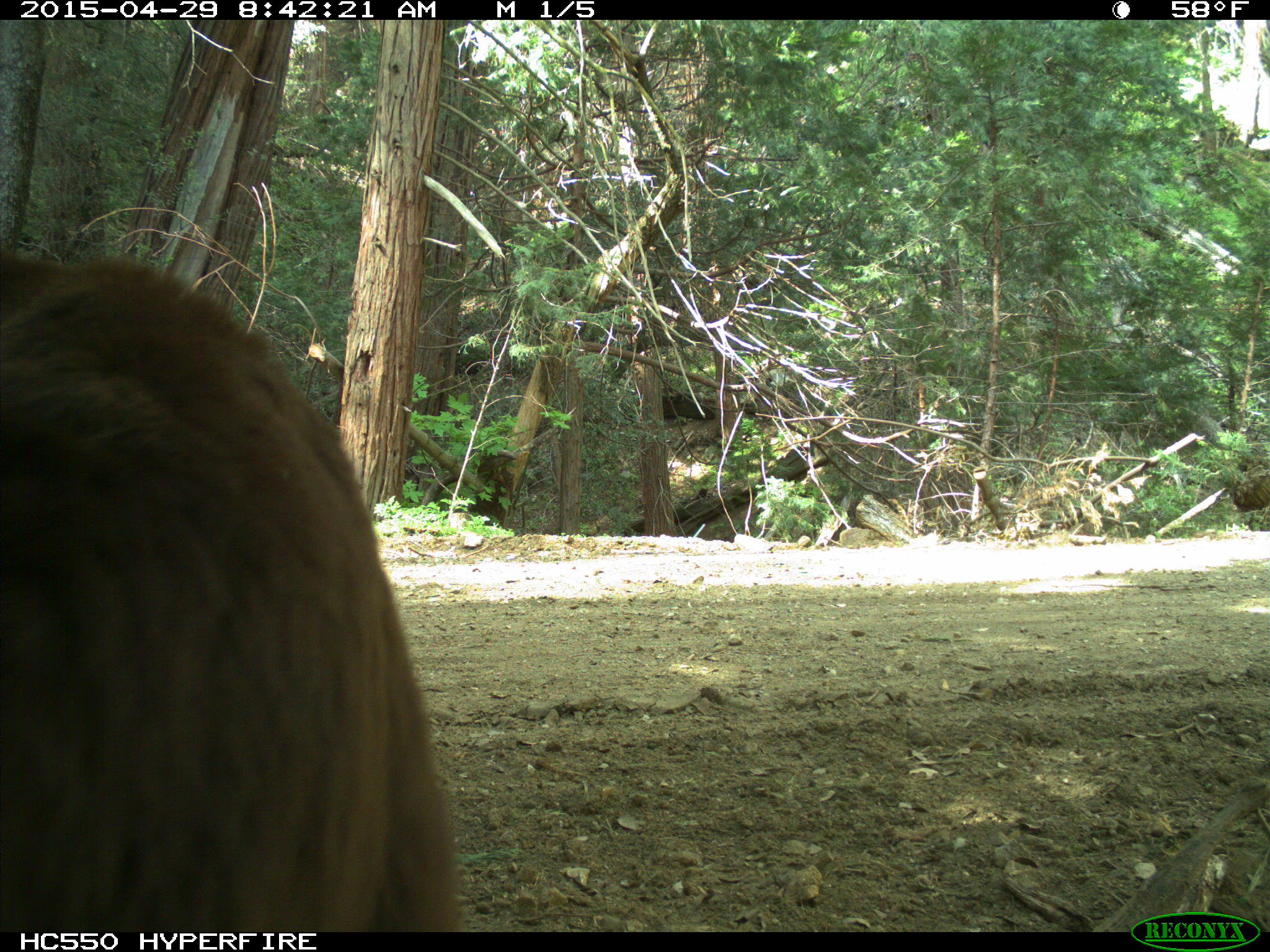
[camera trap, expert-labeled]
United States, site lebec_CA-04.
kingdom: Animalia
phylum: Chordata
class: Mammalia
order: Carnivora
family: Ursidae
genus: Ursus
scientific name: Ursus americanus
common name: american black bear